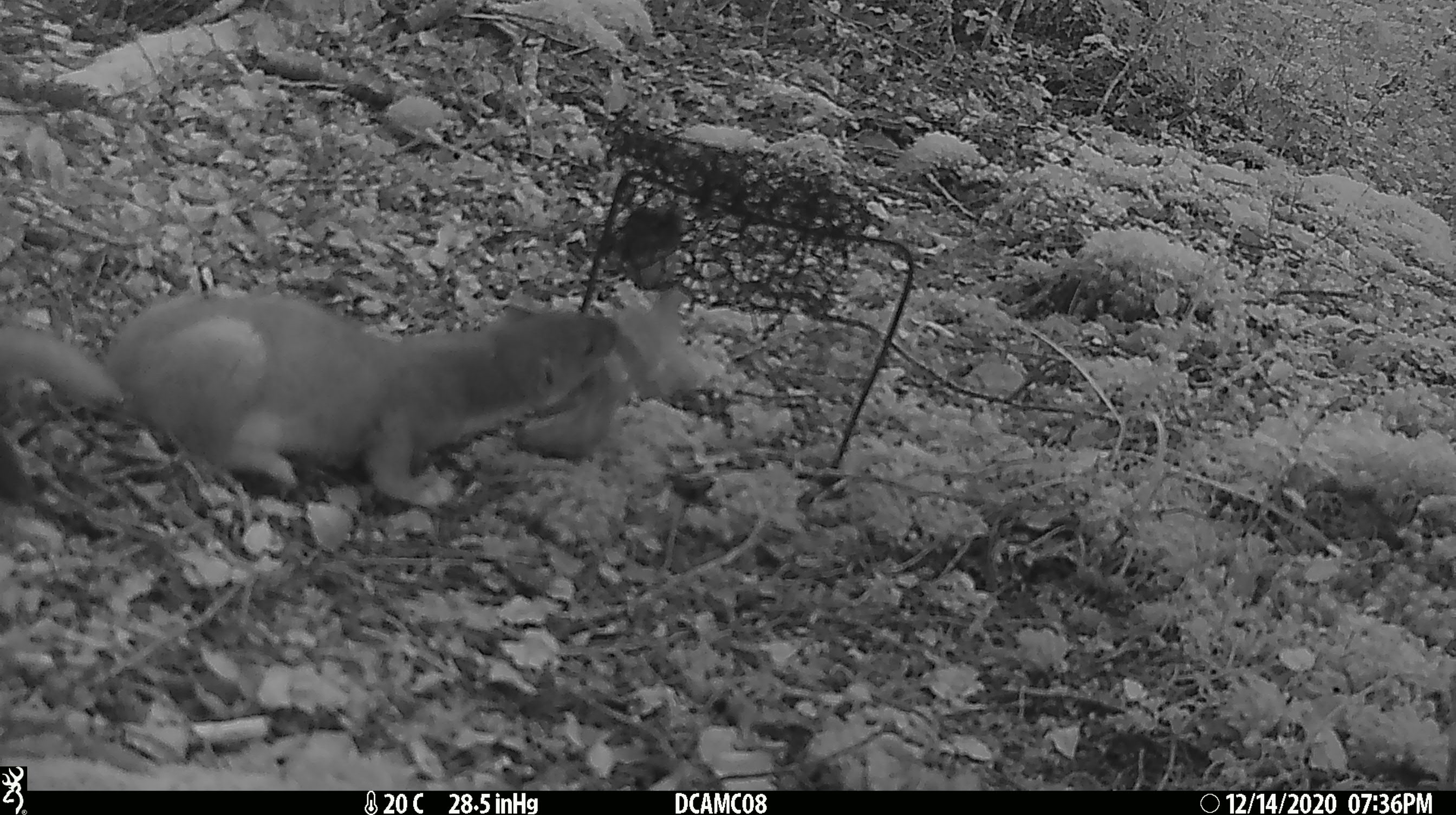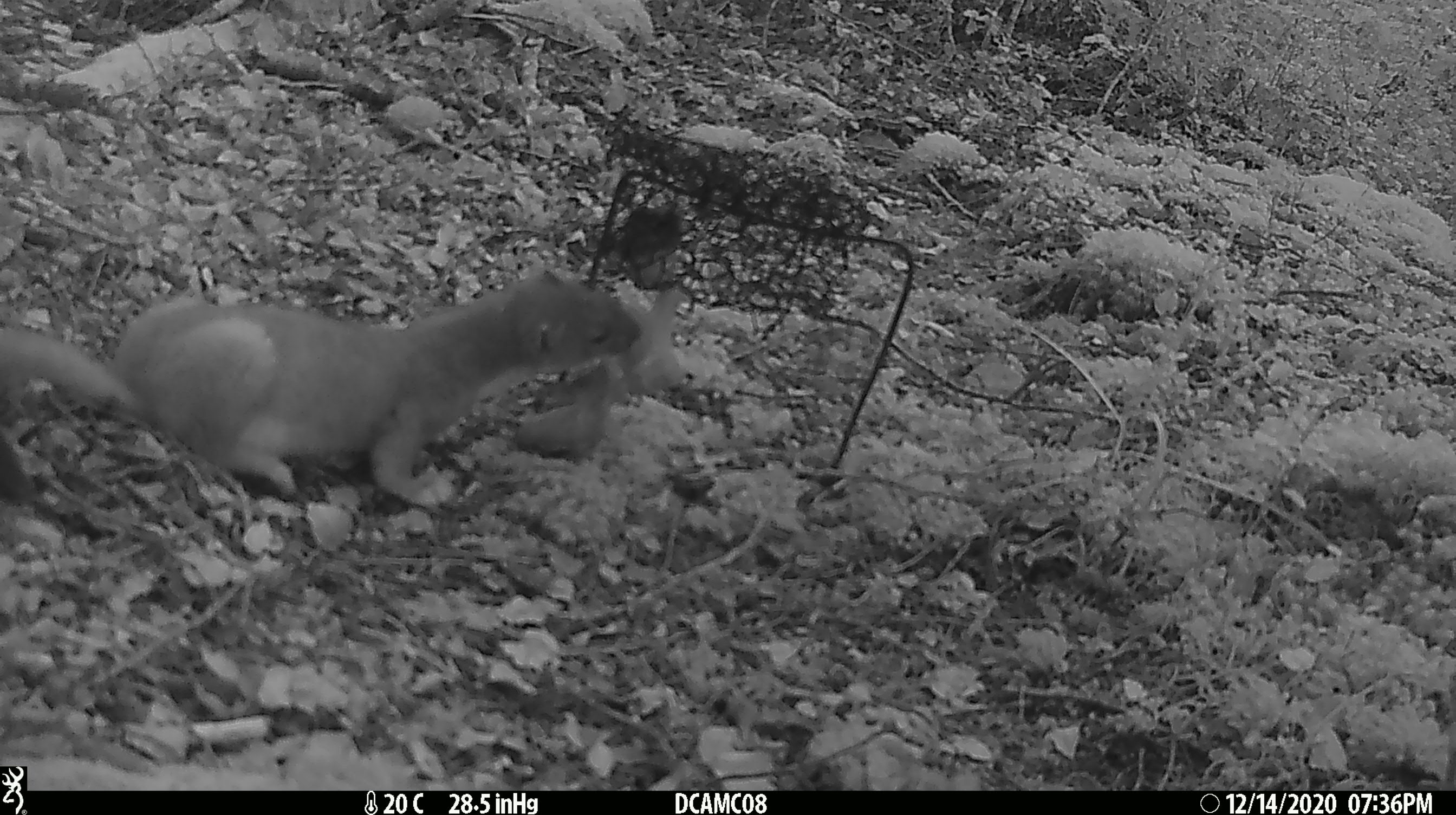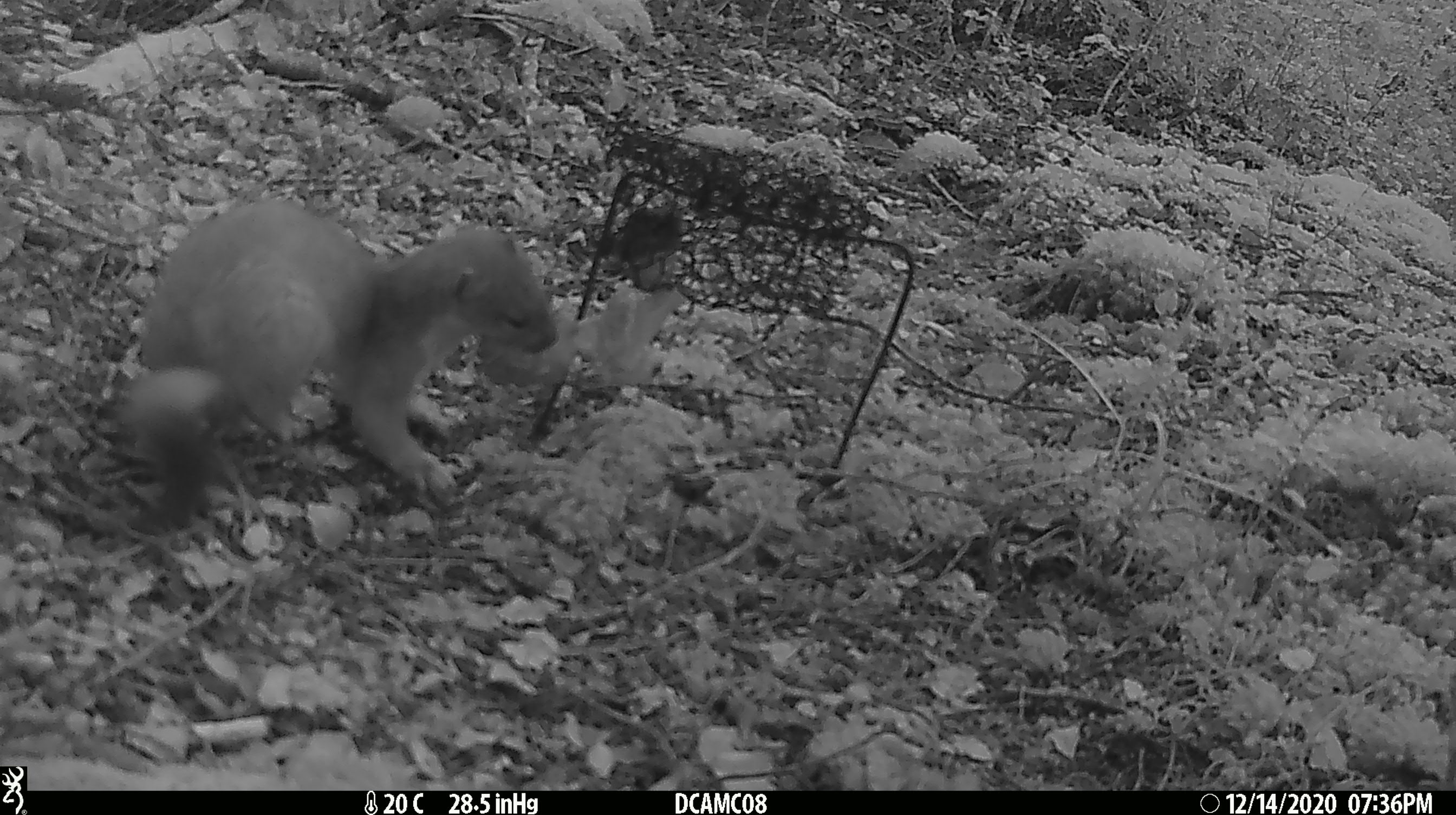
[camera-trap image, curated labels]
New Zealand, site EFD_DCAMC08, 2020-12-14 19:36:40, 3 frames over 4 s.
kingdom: Animalia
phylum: Chordata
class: Mammalia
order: Carnivora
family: Mustelidae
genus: Mustela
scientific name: Mustela erminea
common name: stoat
Stoat (Mustela erminea).